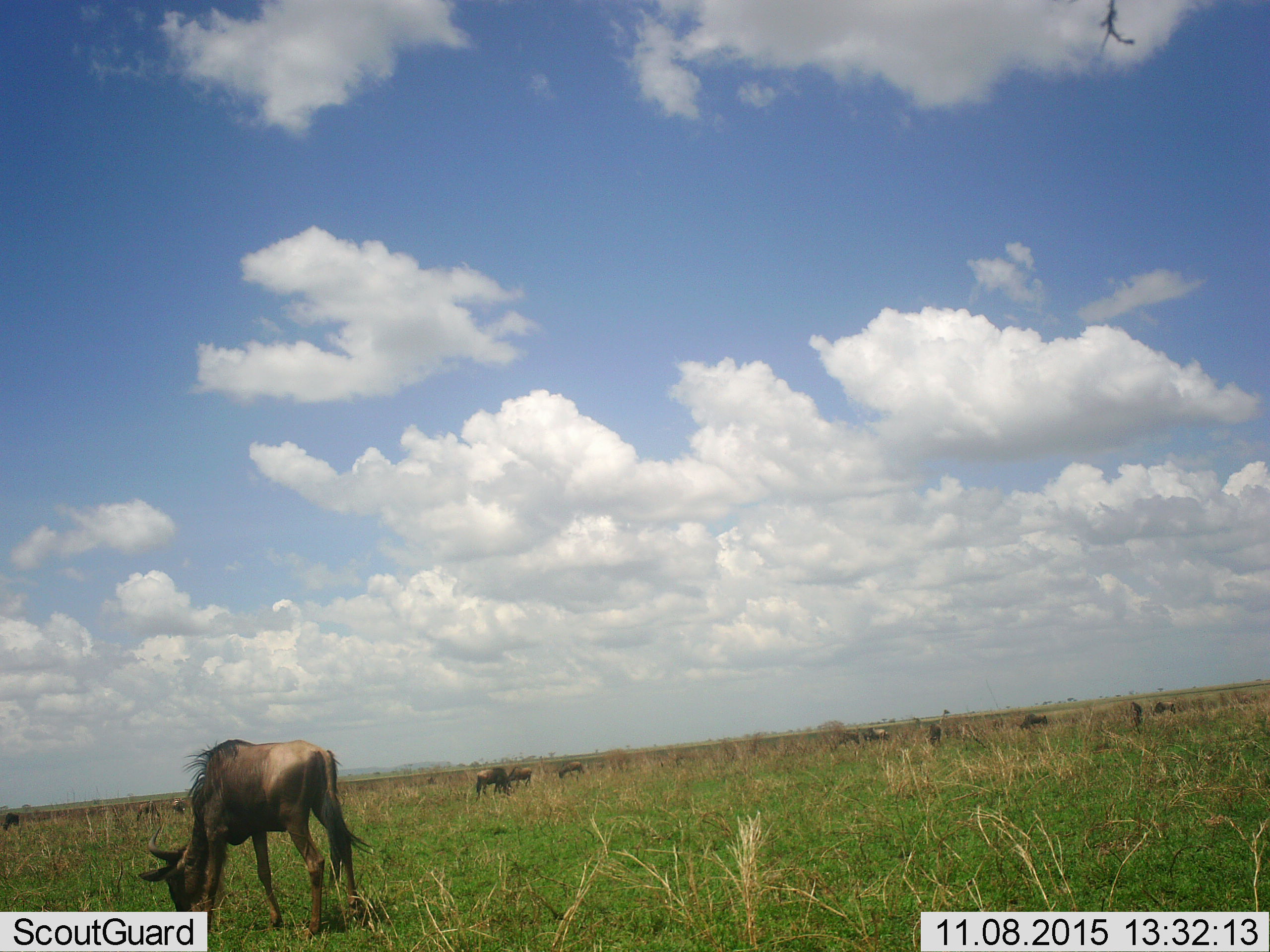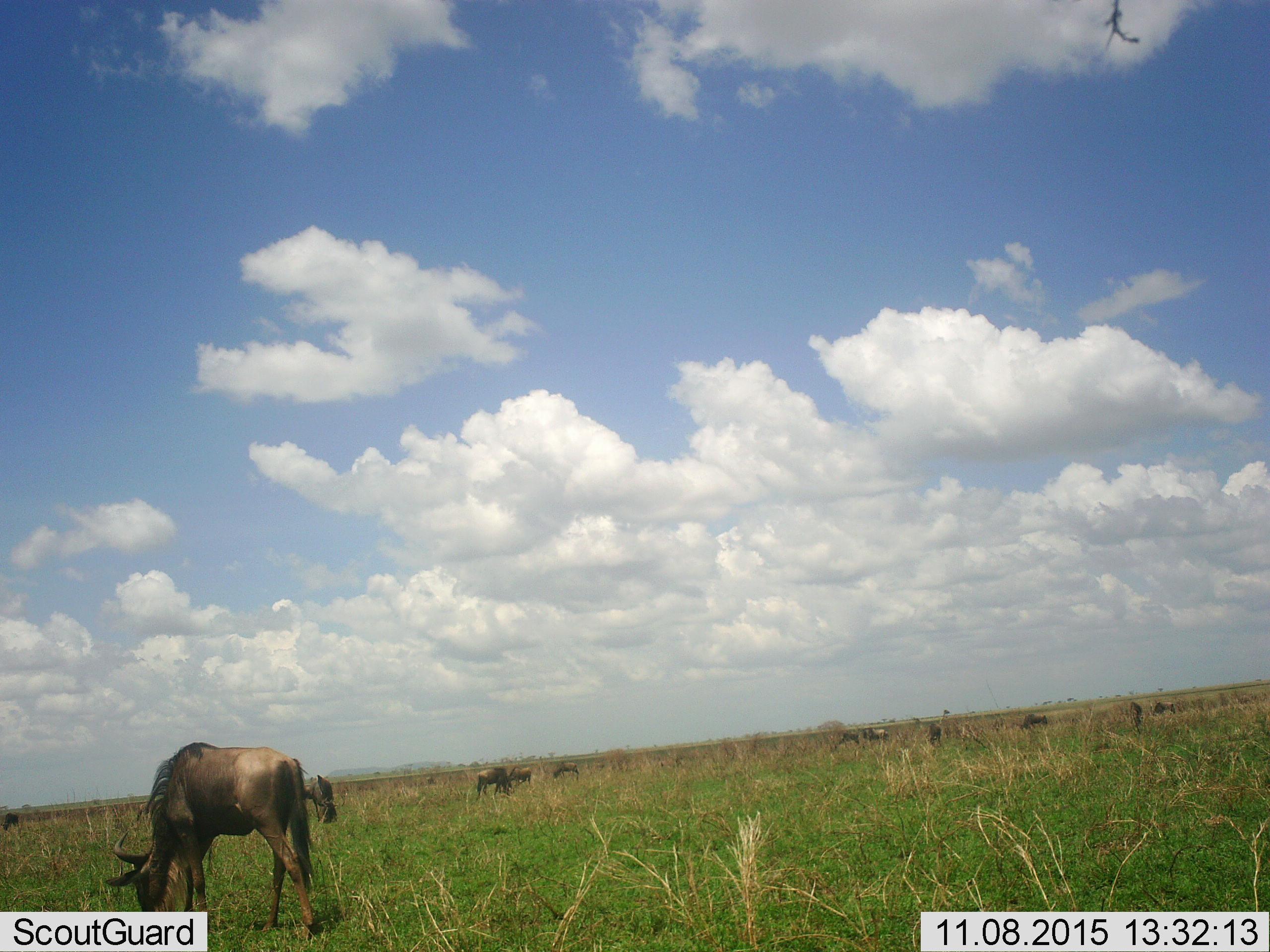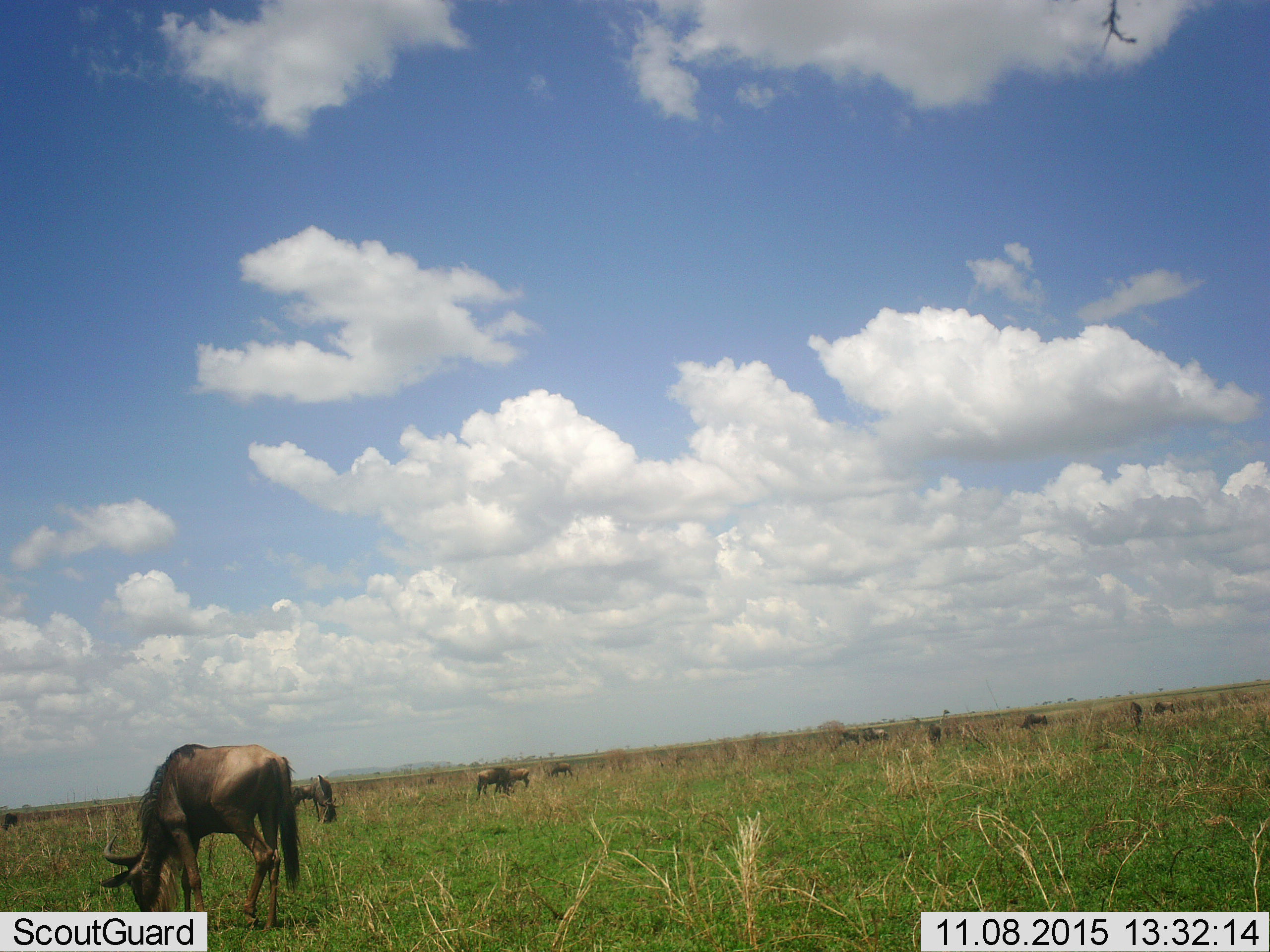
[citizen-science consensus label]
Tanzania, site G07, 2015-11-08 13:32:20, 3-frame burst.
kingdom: Animalia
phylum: Chordata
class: Mammalia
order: Artiodactyla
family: Bovidae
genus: Connochaetes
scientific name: Connochaetes taurinus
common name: blue wildebeest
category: wildebeest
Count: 11-50.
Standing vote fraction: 25%.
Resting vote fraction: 0%.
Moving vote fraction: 12%.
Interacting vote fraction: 0%.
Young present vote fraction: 0%.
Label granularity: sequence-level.